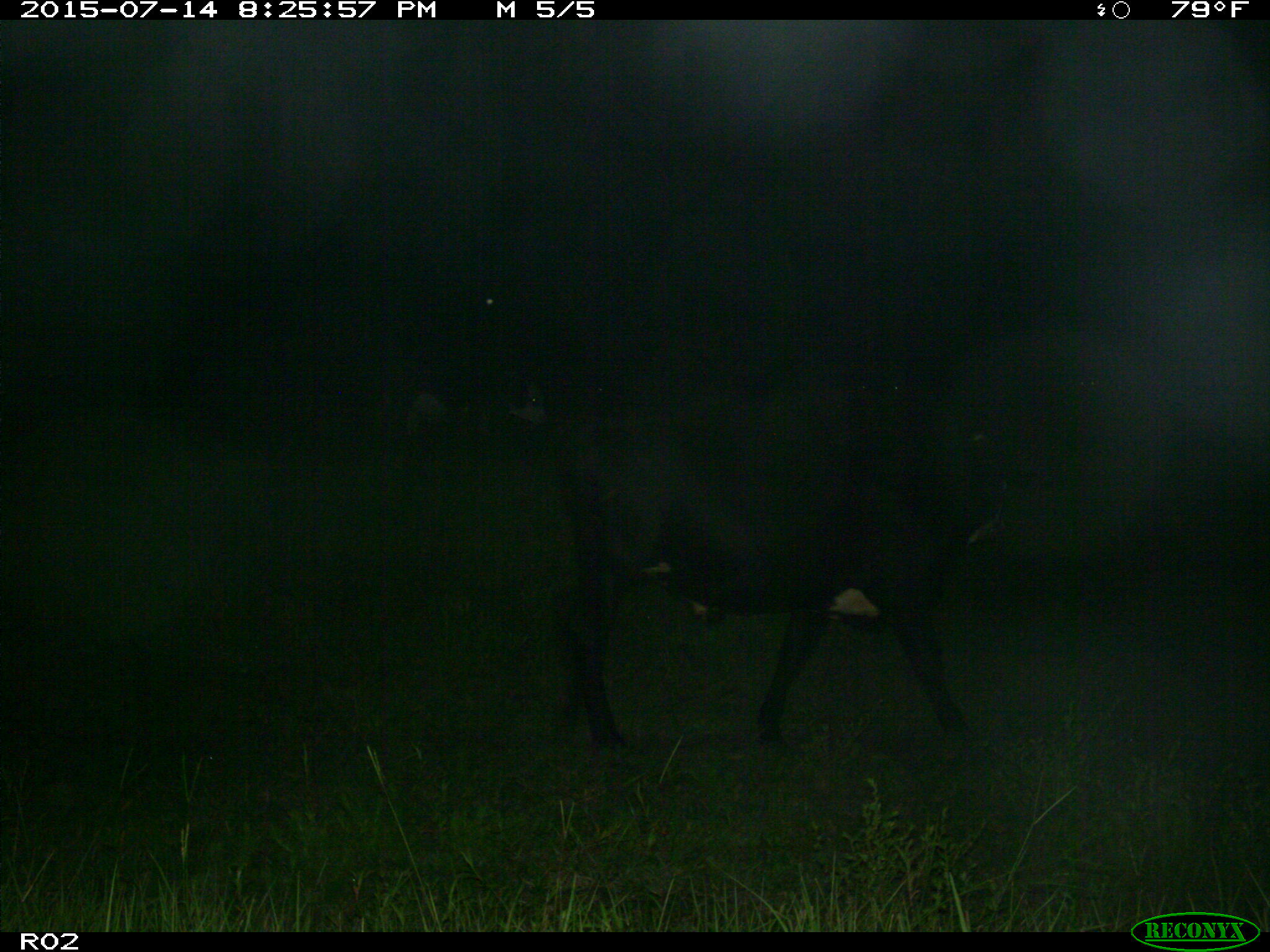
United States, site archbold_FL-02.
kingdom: Animalia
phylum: Chordata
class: Mammalia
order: Artiodactyla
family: Bovidae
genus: Bos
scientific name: Bos taurus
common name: domestic cow